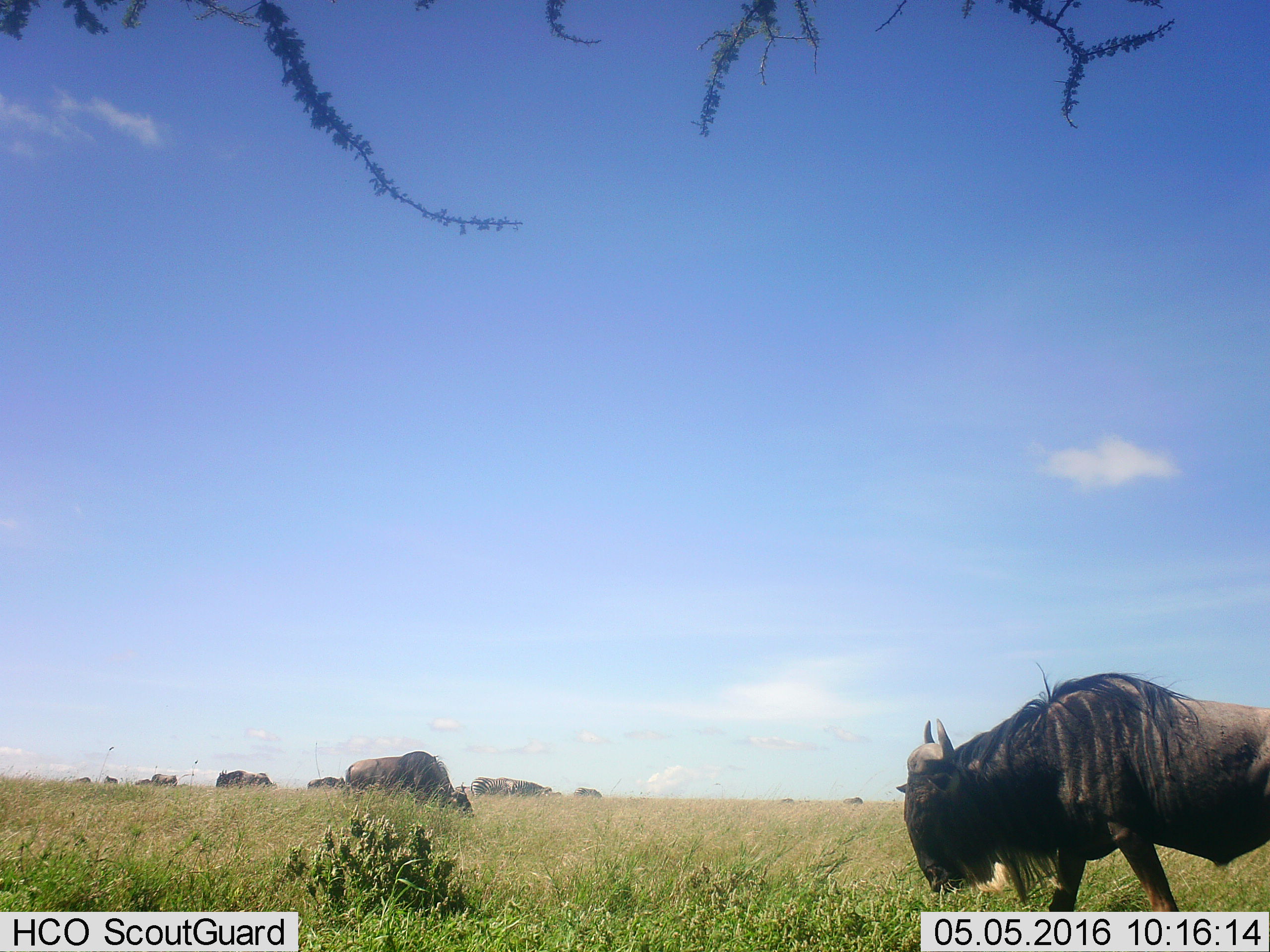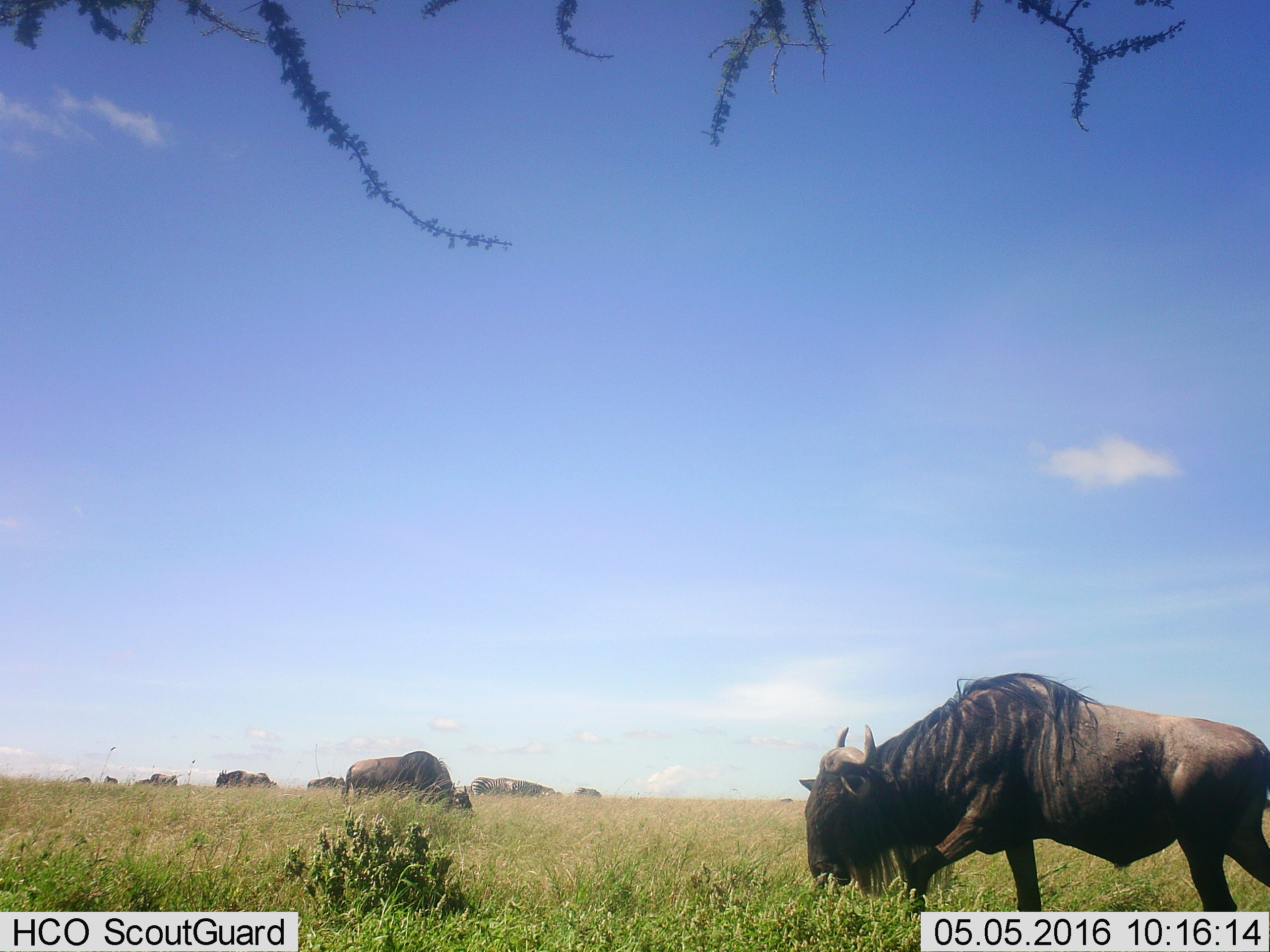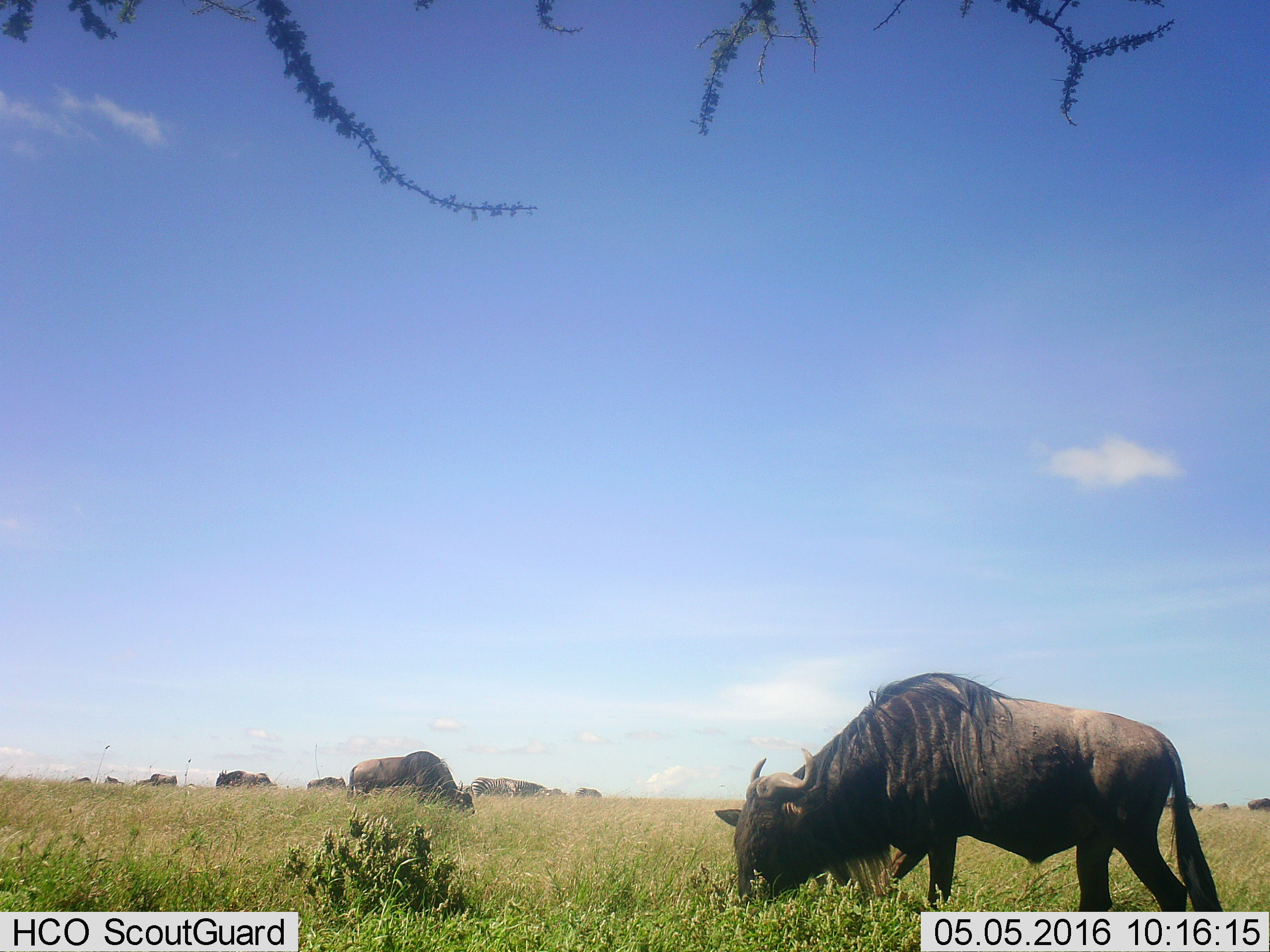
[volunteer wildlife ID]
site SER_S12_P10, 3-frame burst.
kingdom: Animalia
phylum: Chordata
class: Mammalia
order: Artiodactyla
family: Bovidae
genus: Connochaetes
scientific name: Connochaetes taurinus taurinus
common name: blue wildebeest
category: wildebeestblue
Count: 11-50.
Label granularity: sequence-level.